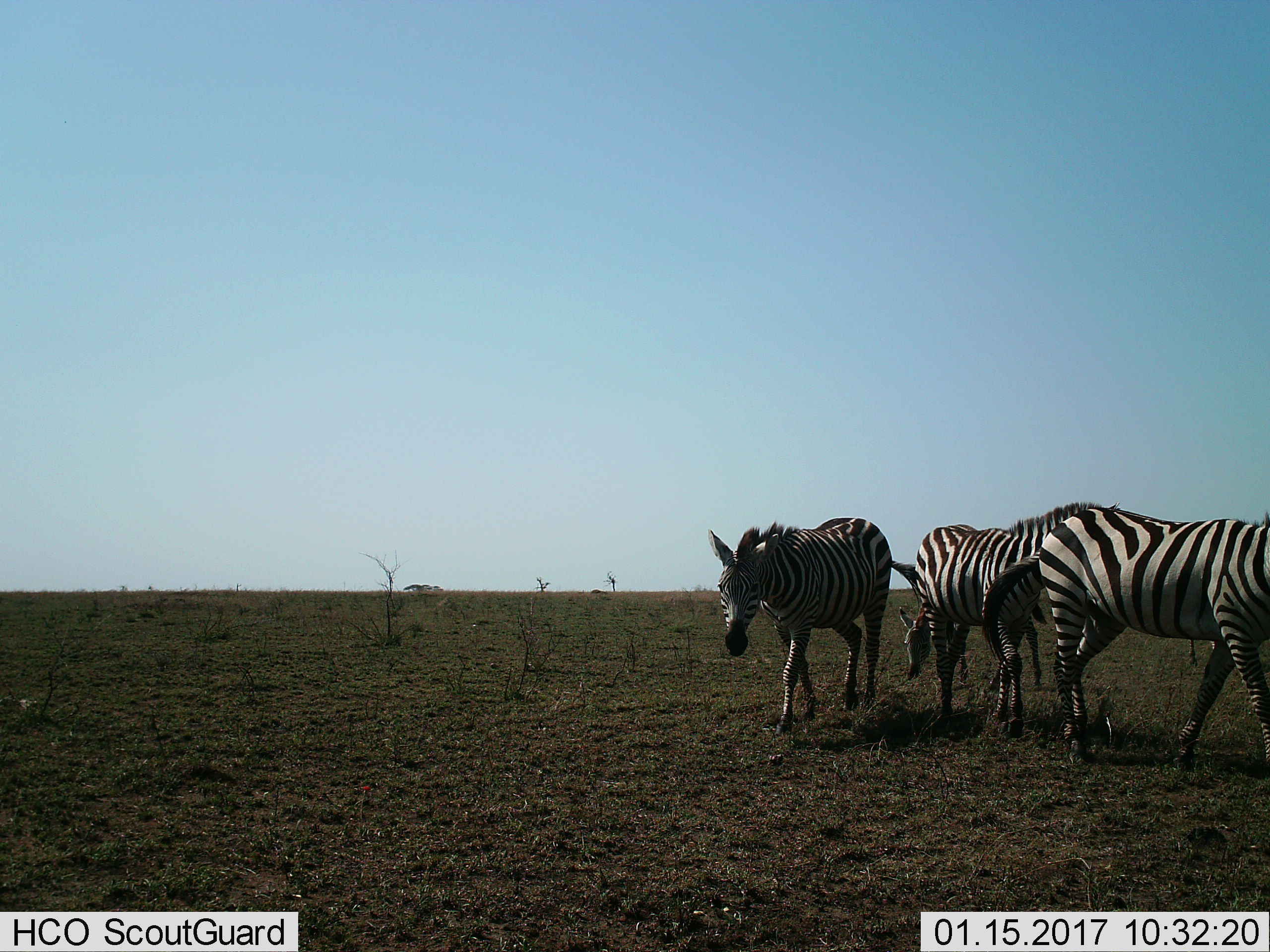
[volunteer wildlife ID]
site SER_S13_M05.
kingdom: Animalia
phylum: Chordata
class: Mammalia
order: Perissodactyla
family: Equidae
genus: Equus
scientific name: Equus quagga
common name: plains zebra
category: zebraplains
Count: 4.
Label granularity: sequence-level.